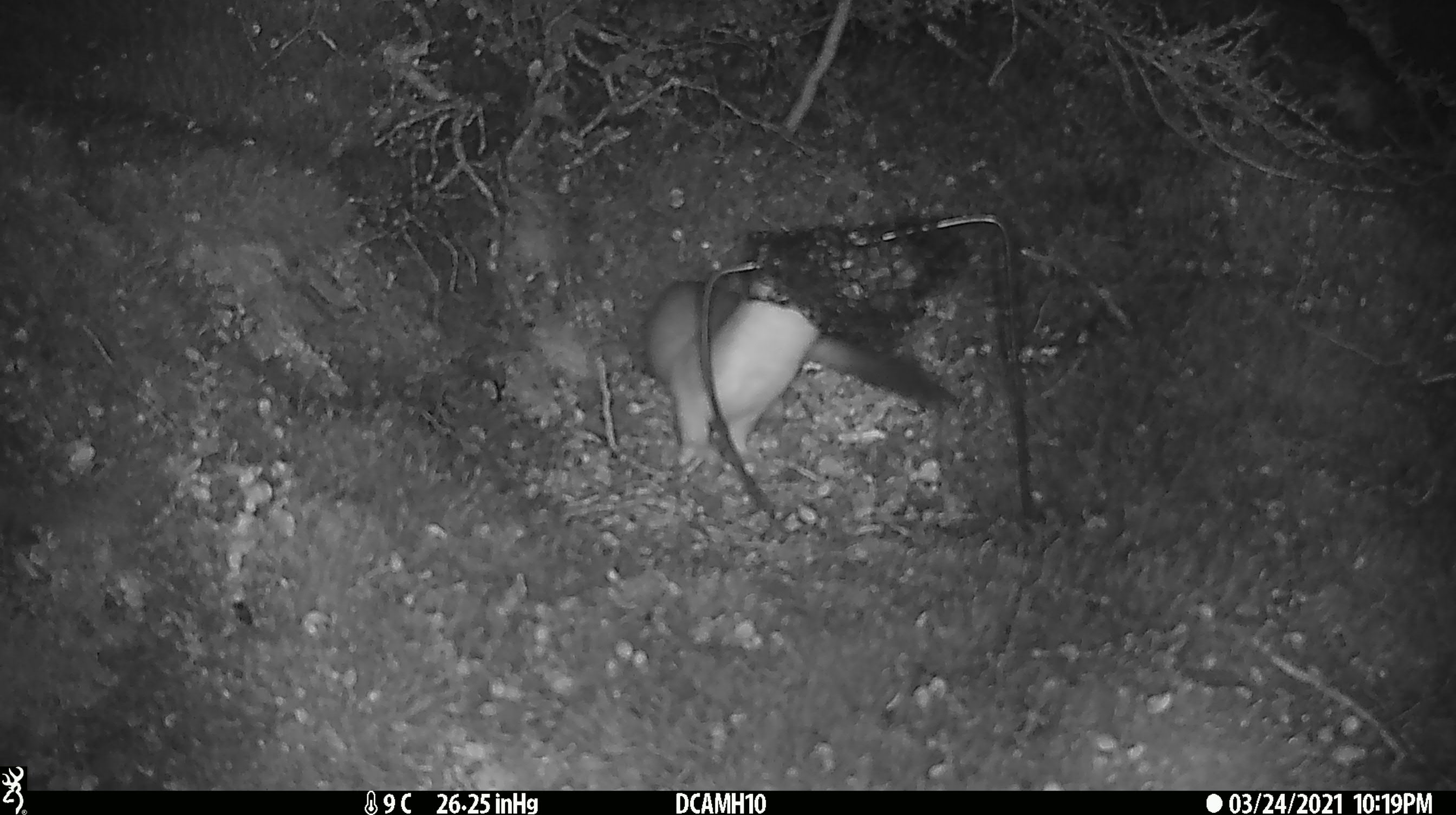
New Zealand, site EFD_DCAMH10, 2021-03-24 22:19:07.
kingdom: Animalia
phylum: Chordata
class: Mammalia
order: Carnivora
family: Mustelidae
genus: Mustela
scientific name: Mustela erminea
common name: stoat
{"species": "stoat (Mustela erminea)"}